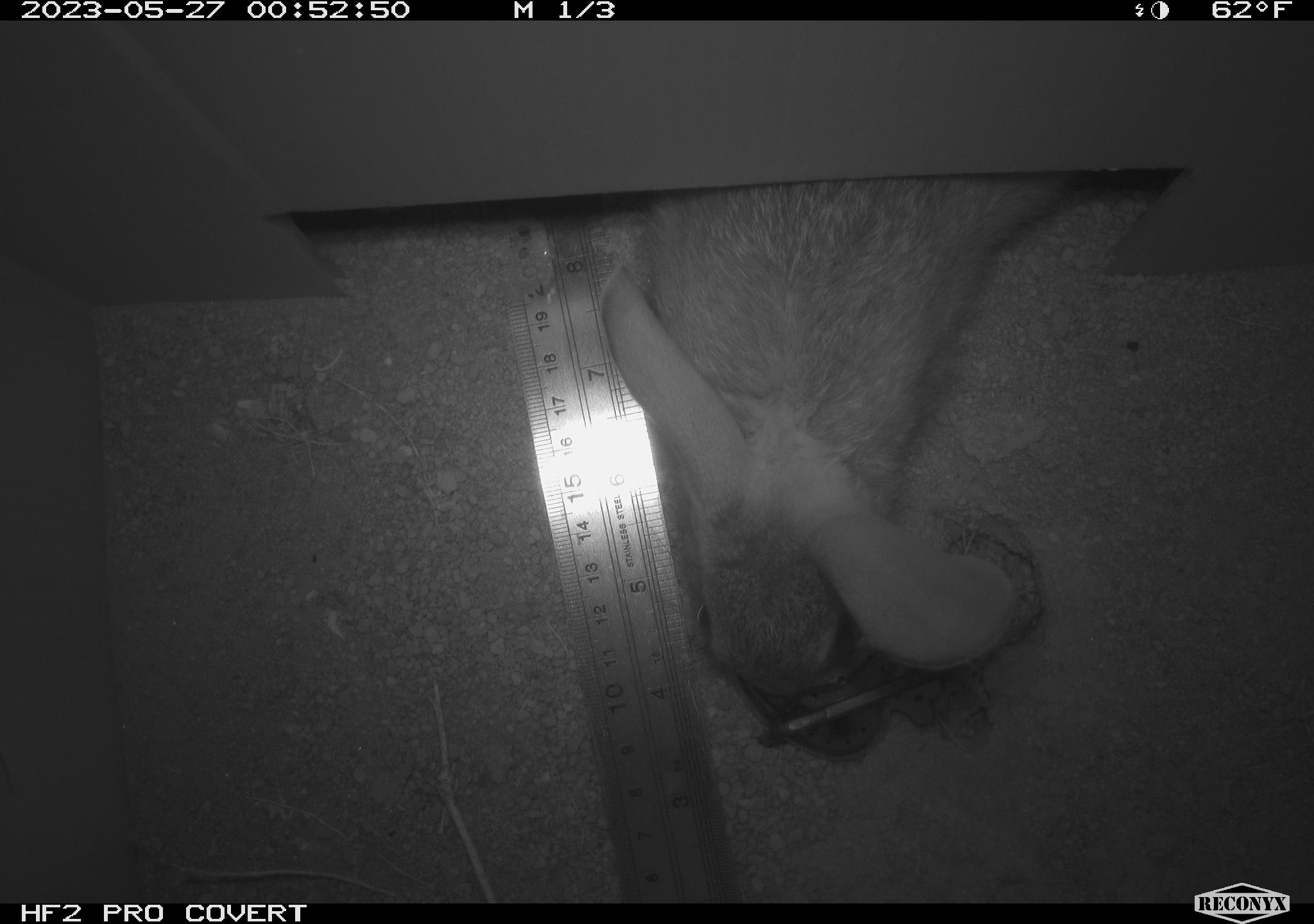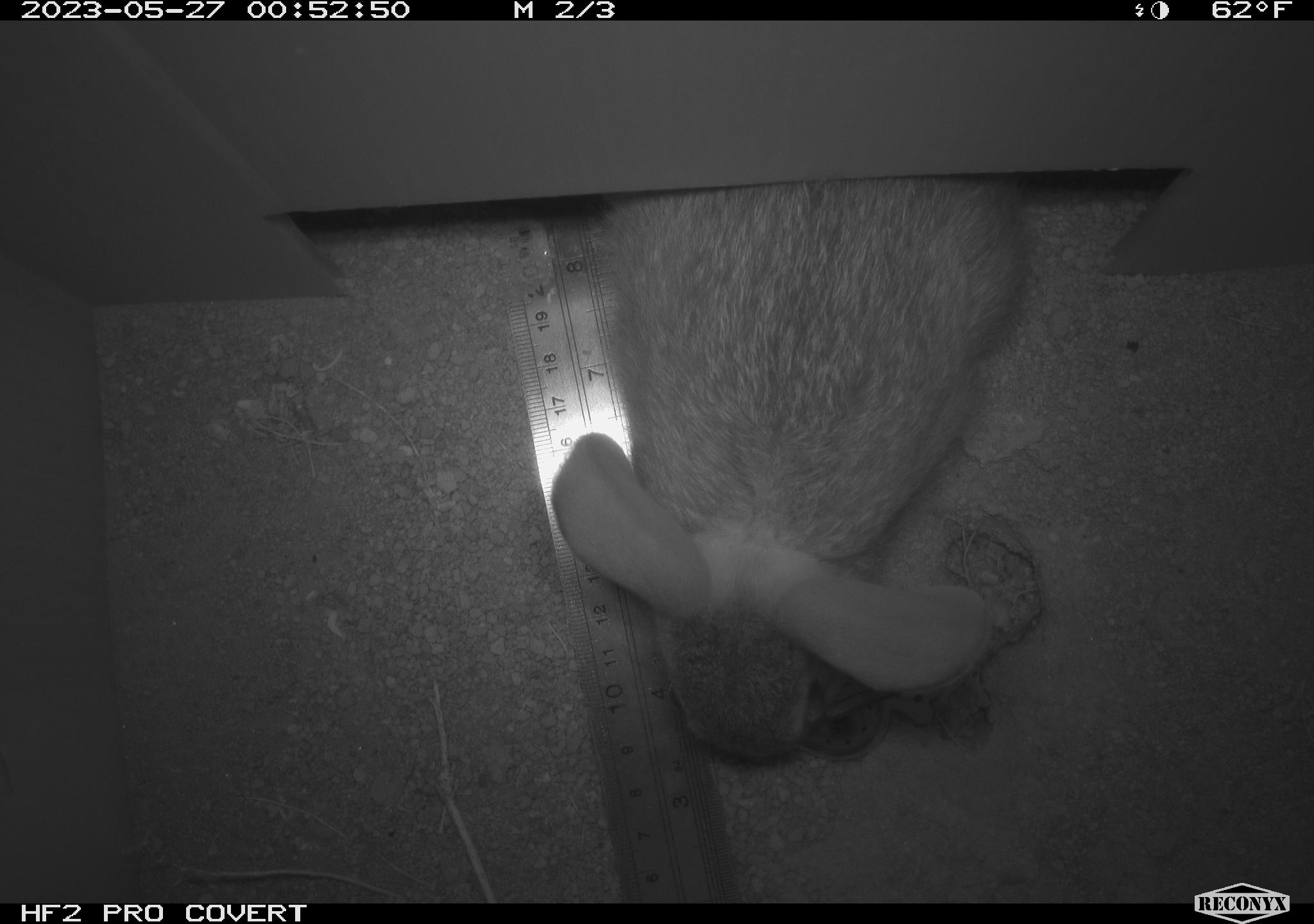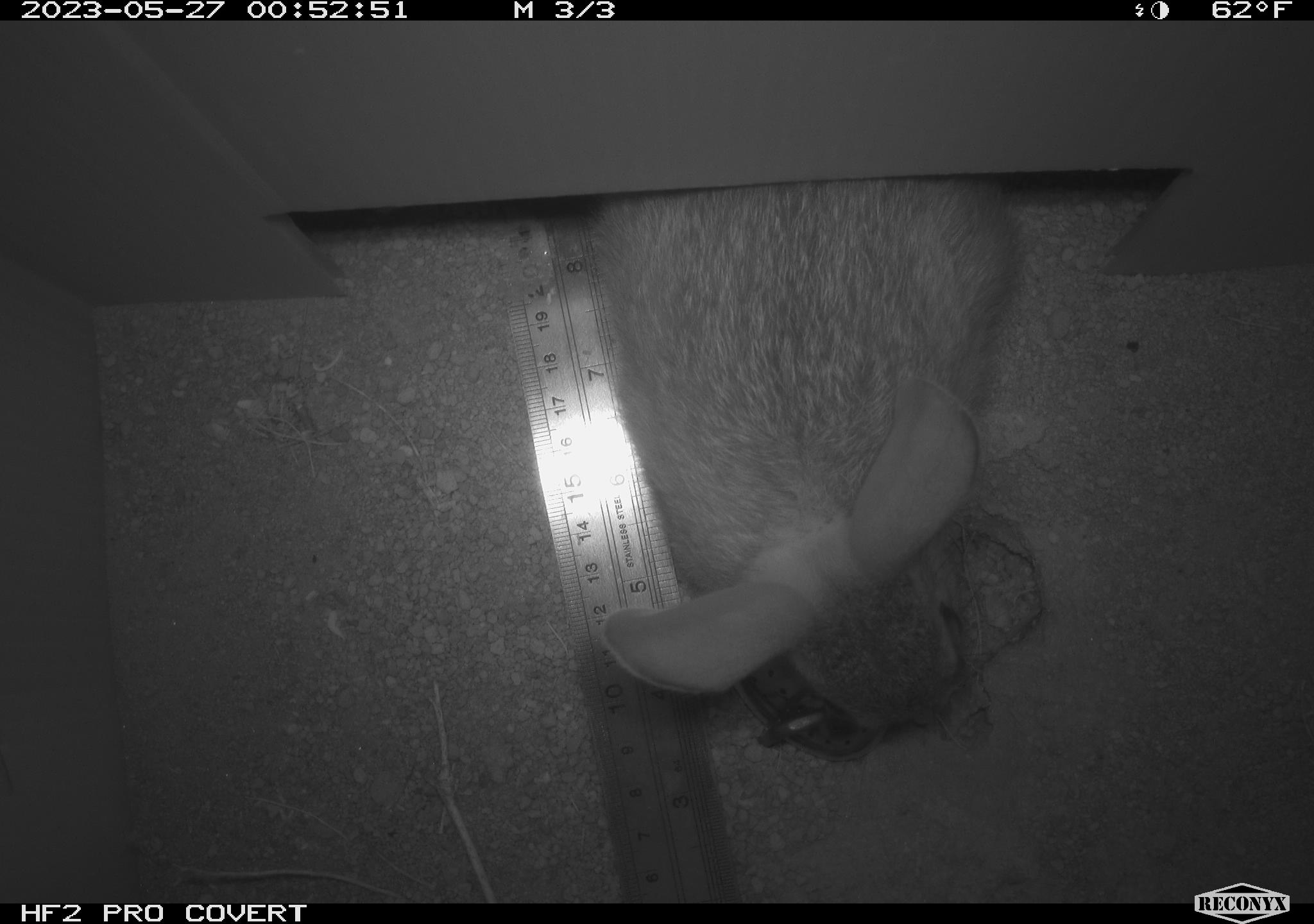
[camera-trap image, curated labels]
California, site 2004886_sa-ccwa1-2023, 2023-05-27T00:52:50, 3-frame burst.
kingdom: Animalia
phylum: Chordata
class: Mammalia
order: Lagomorpha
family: Leporidae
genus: Sylvilagus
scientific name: Sylvilagus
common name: cottontail rabbits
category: sylvilagus species